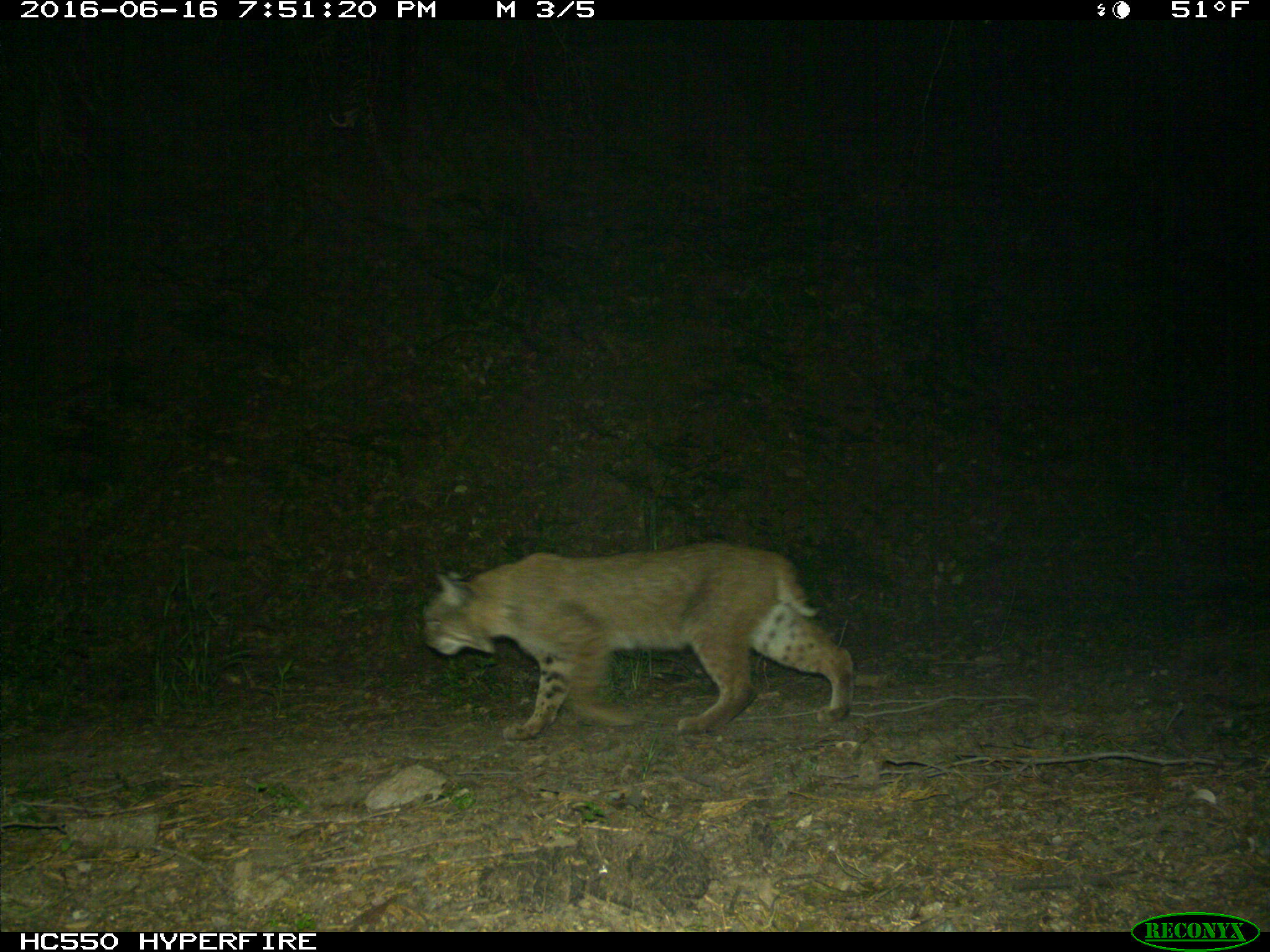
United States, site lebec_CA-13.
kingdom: Animalia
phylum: Chordata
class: Mammalia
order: Carnivora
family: Felidae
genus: Lynx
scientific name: Lynx rufus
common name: bobcat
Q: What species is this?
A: Lynx rufus (bobcat).